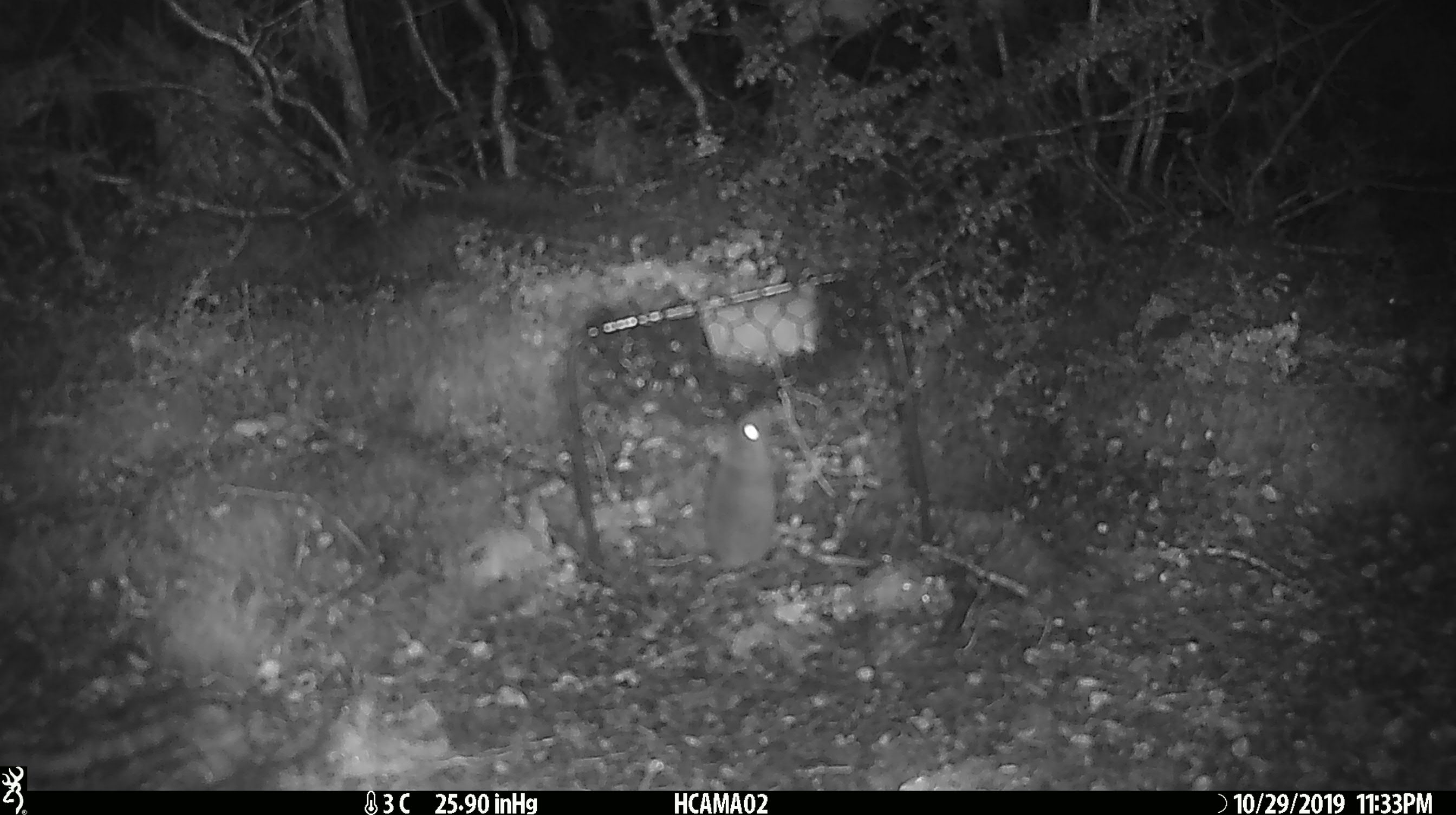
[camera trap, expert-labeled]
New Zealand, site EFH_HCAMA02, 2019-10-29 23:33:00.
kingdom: Animalia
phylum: Chordata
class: Mammalia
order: Rodentia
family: Muridae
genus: Mus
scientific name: Mus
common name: mouse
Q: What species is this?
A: Mouse (Mus).